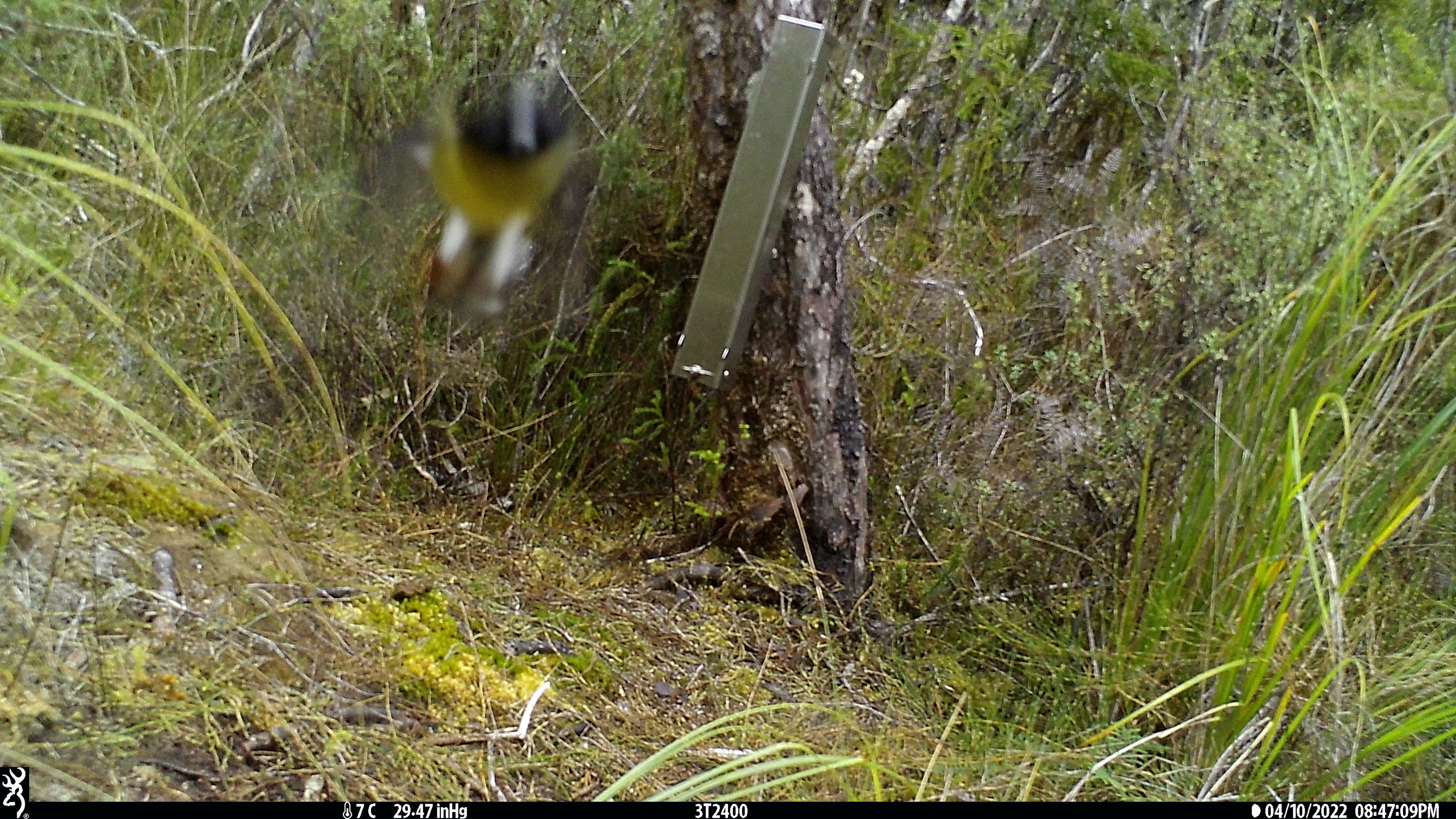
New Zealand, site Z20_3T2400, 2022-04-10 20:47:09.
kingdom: Animalia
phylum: Chordata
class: Aves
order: Passeriformes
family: Petroicidae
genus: Petroica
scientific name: Petroica macrocephala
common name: tomtit